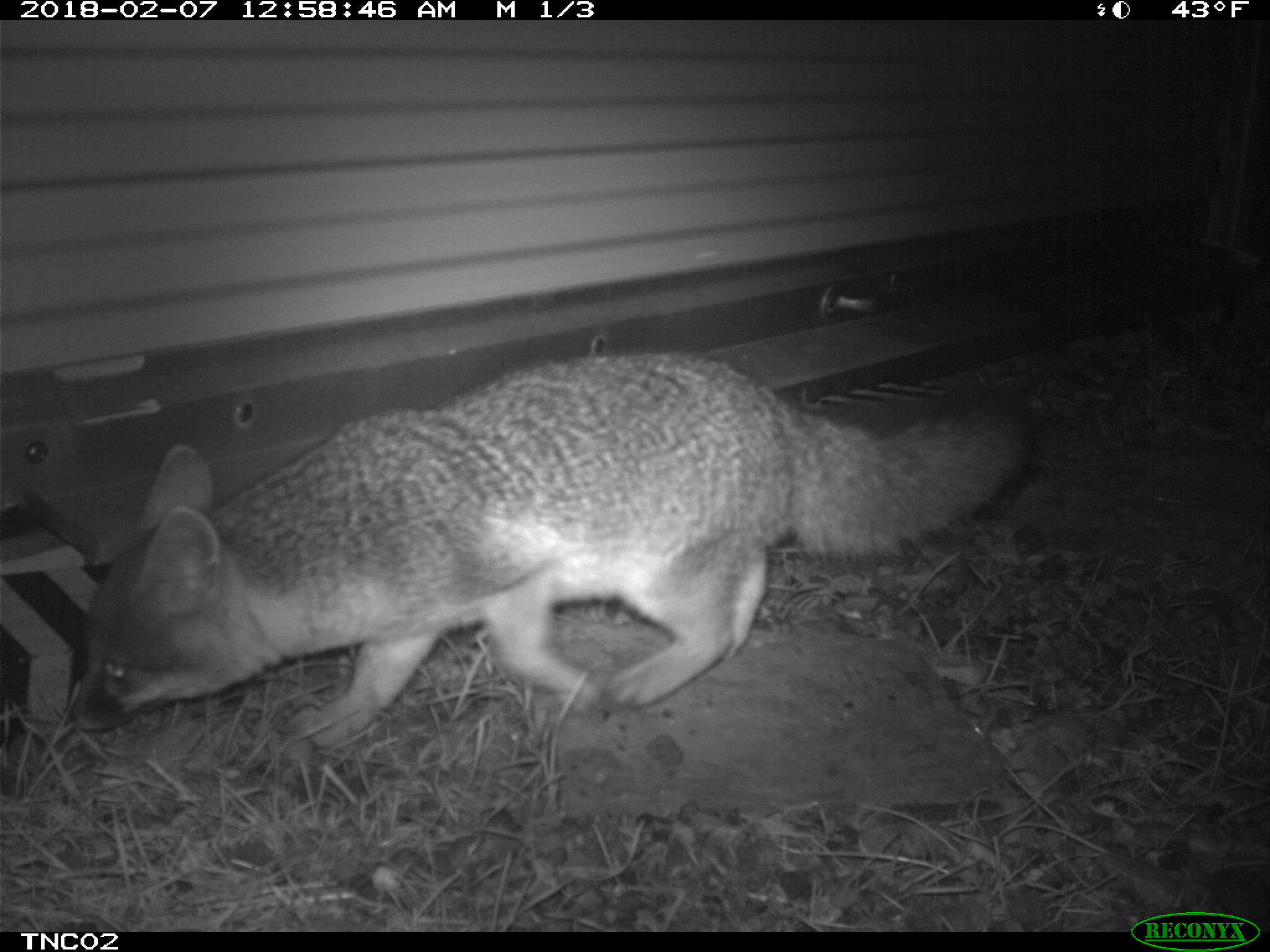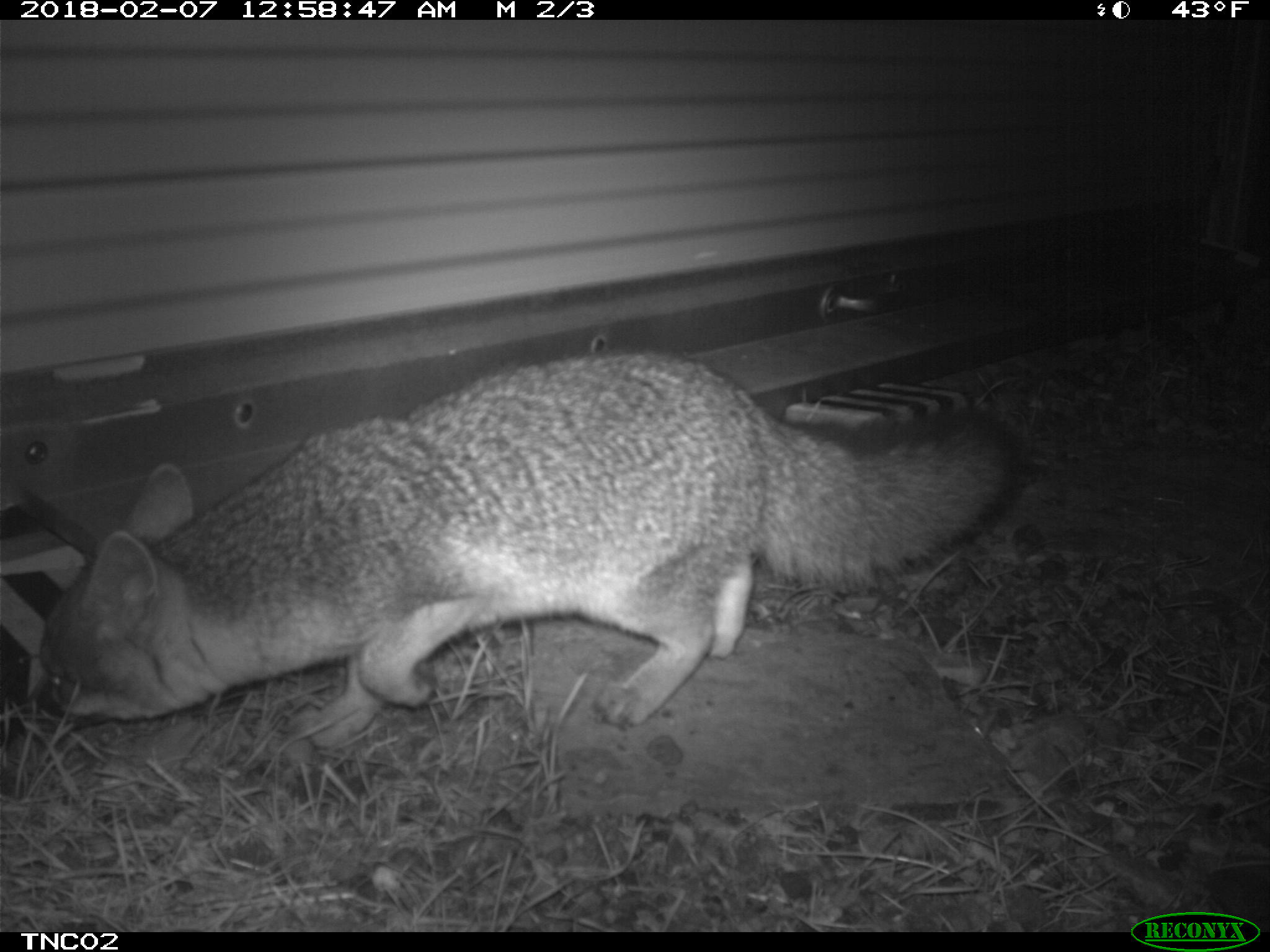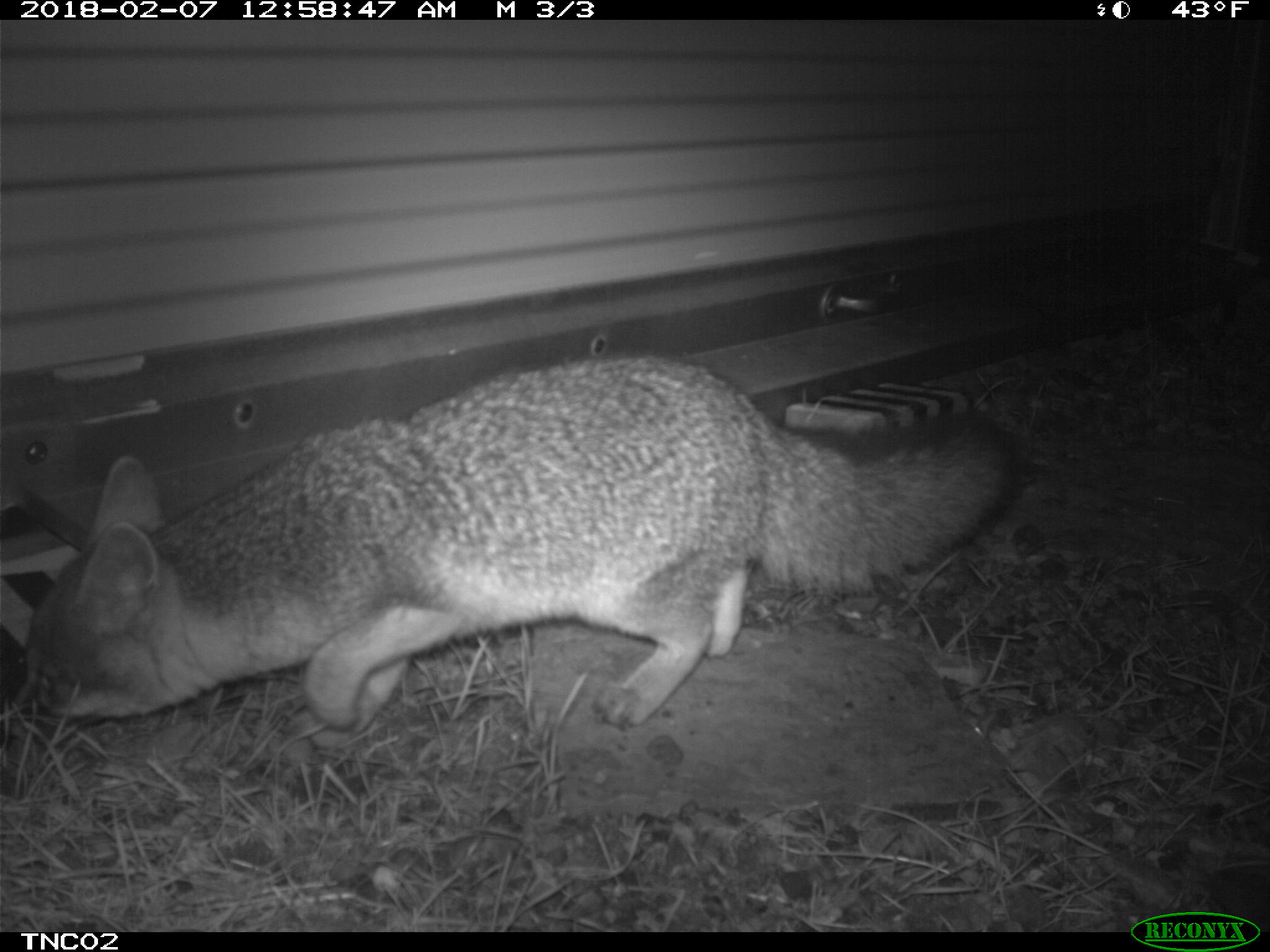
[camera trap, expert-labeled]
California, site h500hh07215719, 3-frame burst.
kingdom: Animalia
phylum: Chordata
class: Mammalia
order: Carnivora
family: Canidae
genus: Urocyon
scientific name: Urocyon littoralis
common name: island fox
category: fox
Fox (island fox) (Urocyon littoralis).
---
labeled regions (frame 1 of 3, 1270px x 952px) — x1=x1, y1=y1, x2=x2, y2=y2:
fox: x1=64, y1=349, x2=1041, y2=749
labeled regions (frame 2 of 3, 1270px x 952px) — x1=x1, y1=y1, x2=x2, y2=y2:
fox: x1=30, y1=348, x2=1020, y2=748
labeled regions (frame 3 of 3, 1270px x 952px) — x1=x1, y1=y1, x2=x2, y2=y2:
fox: x1=18, y1=352, x2=1020, y2=751